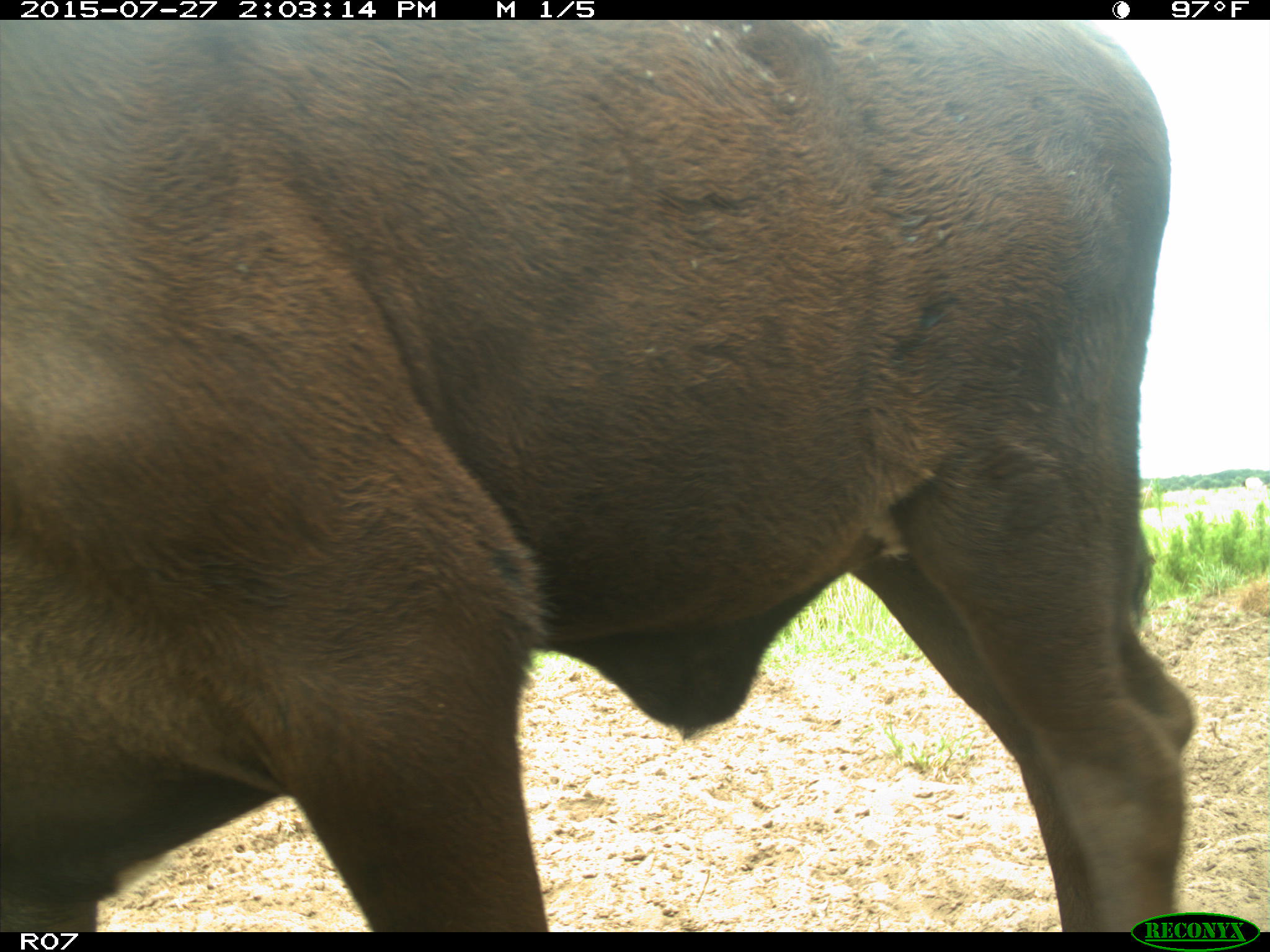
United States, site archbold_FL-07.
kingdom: Animalia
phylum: Chordata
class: Mammalia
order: Artiodactyla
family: Bovidae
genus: Bos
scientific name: Bos taurus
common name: domestic cow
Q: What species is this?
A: Bos taurus (domestic cow).